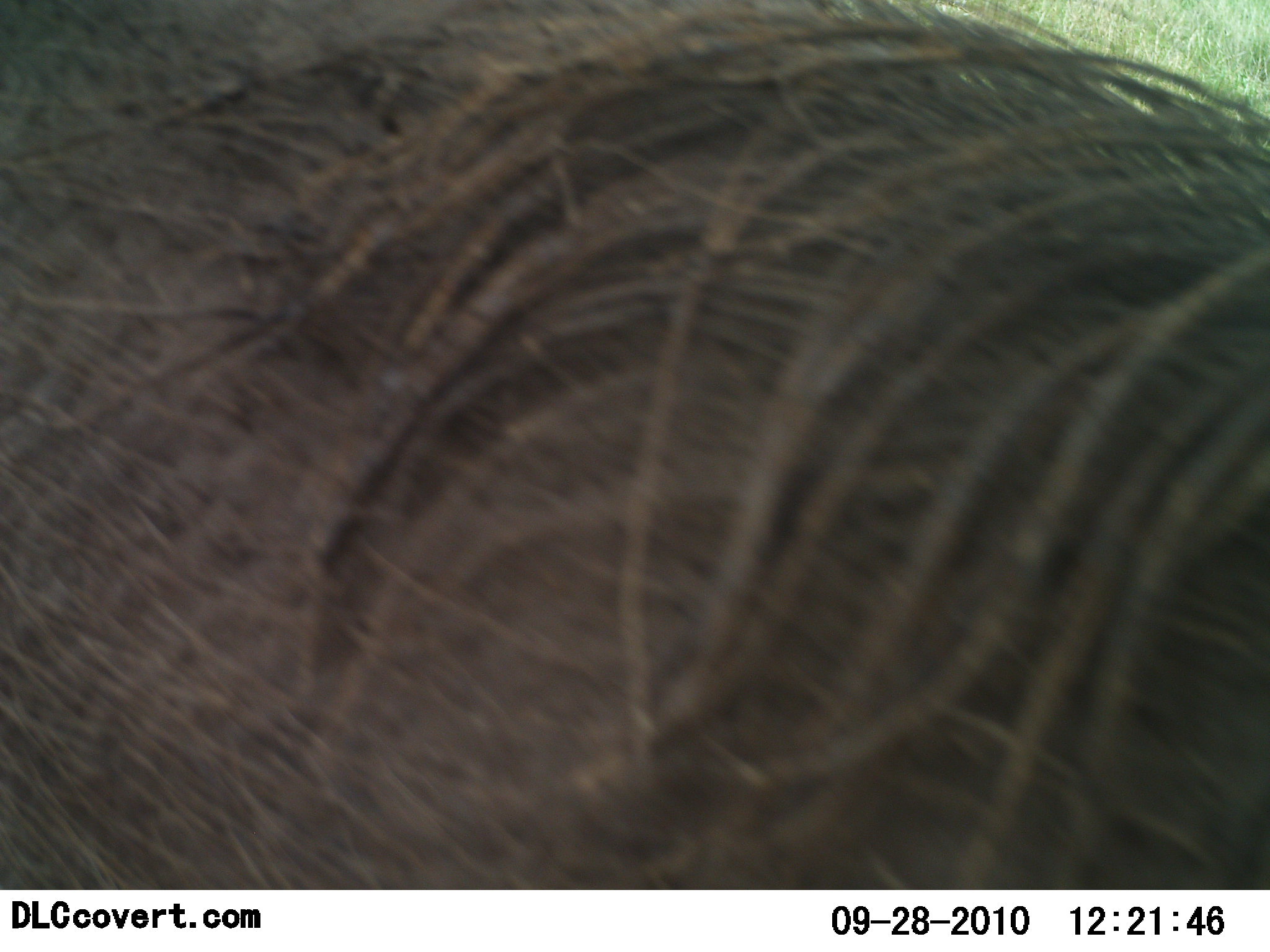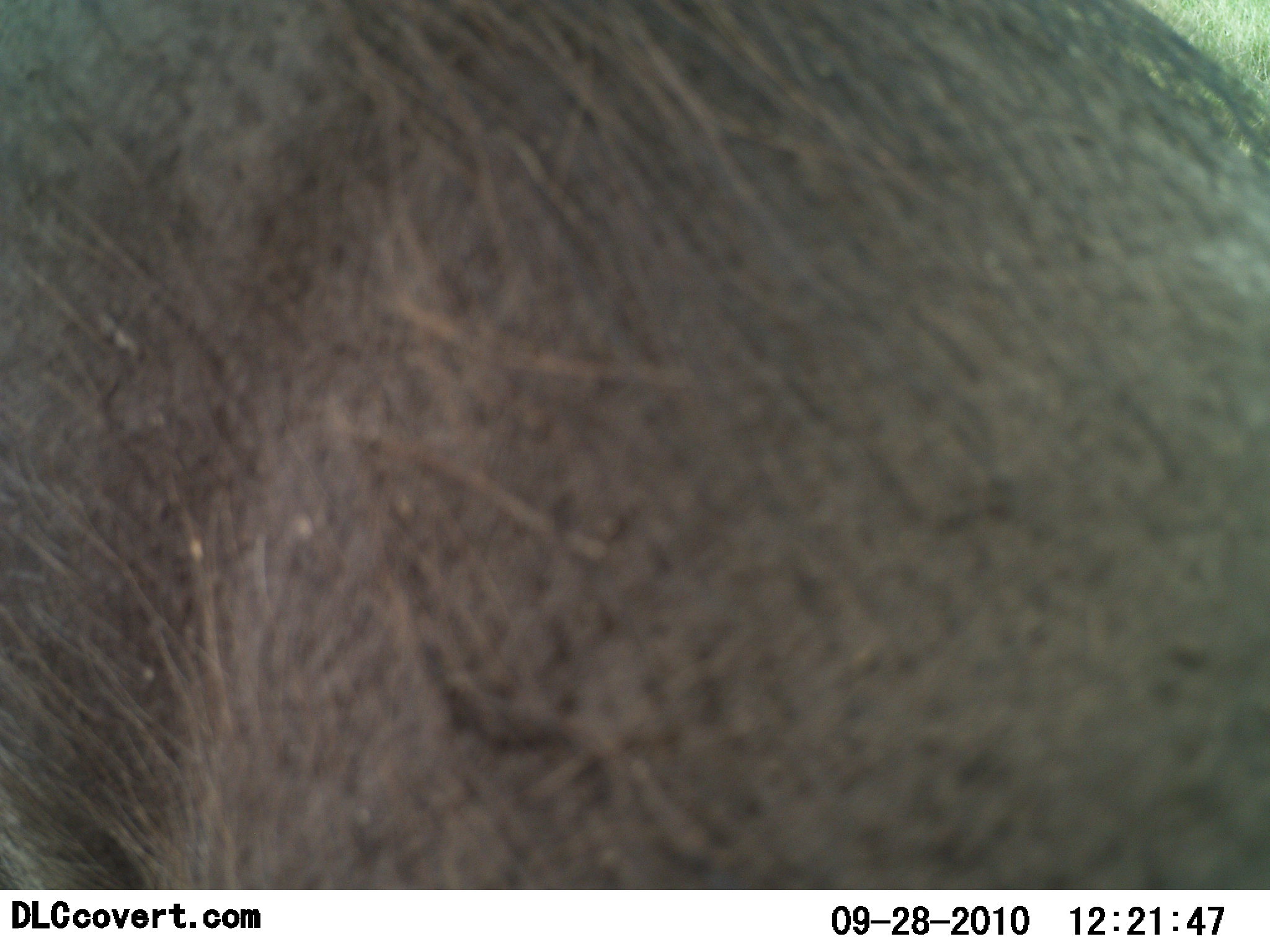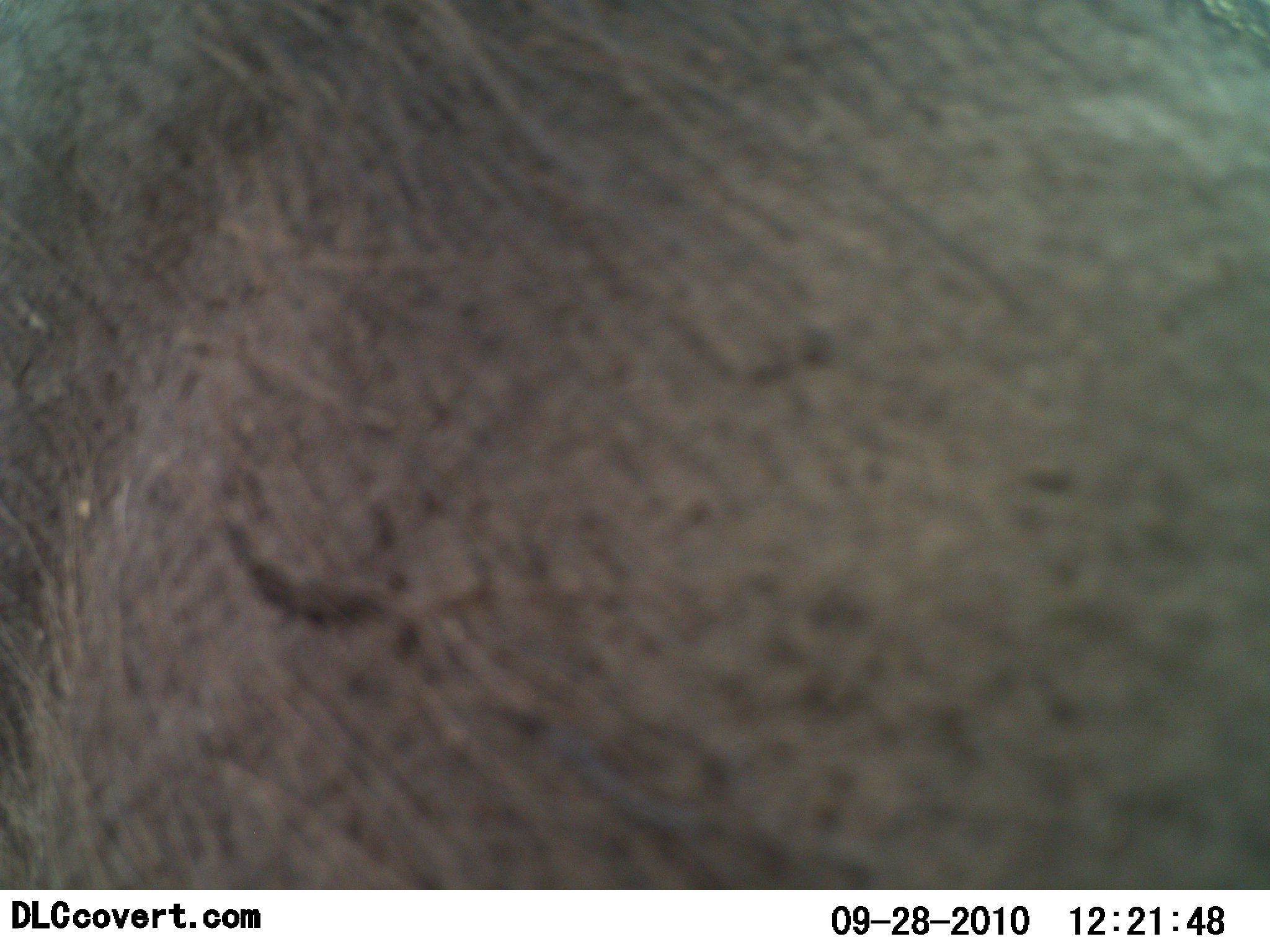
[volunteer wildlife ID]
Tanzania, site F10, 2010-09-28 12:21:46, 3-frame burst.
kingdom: Animalia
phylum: Chordata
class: Mammalia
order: Artiodactyla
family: Suidae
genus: Phacochoerus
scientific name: Phacochoerus africanus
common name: warthog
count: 1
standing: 46%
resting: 0%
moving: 54%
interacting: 0%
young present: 0%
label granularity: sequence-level